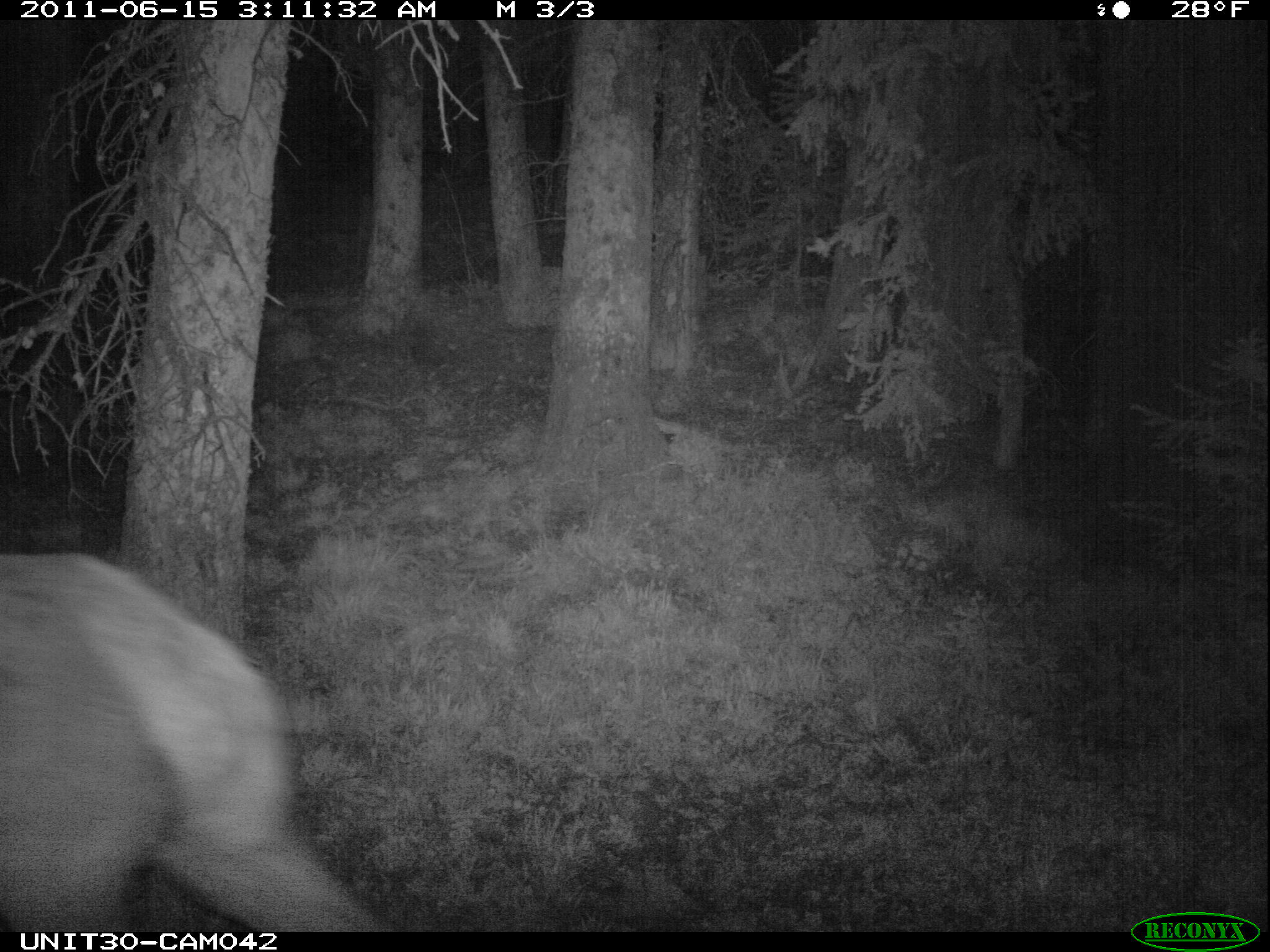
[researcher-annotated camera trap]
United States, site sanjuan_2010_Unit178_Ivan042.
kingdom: Animalia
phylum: Chordata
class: Mammalia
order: Artiodactyla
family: Cervidae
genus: Cervus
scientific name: Cervus elaphus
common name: red deer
Cervus elaphus (red deer).